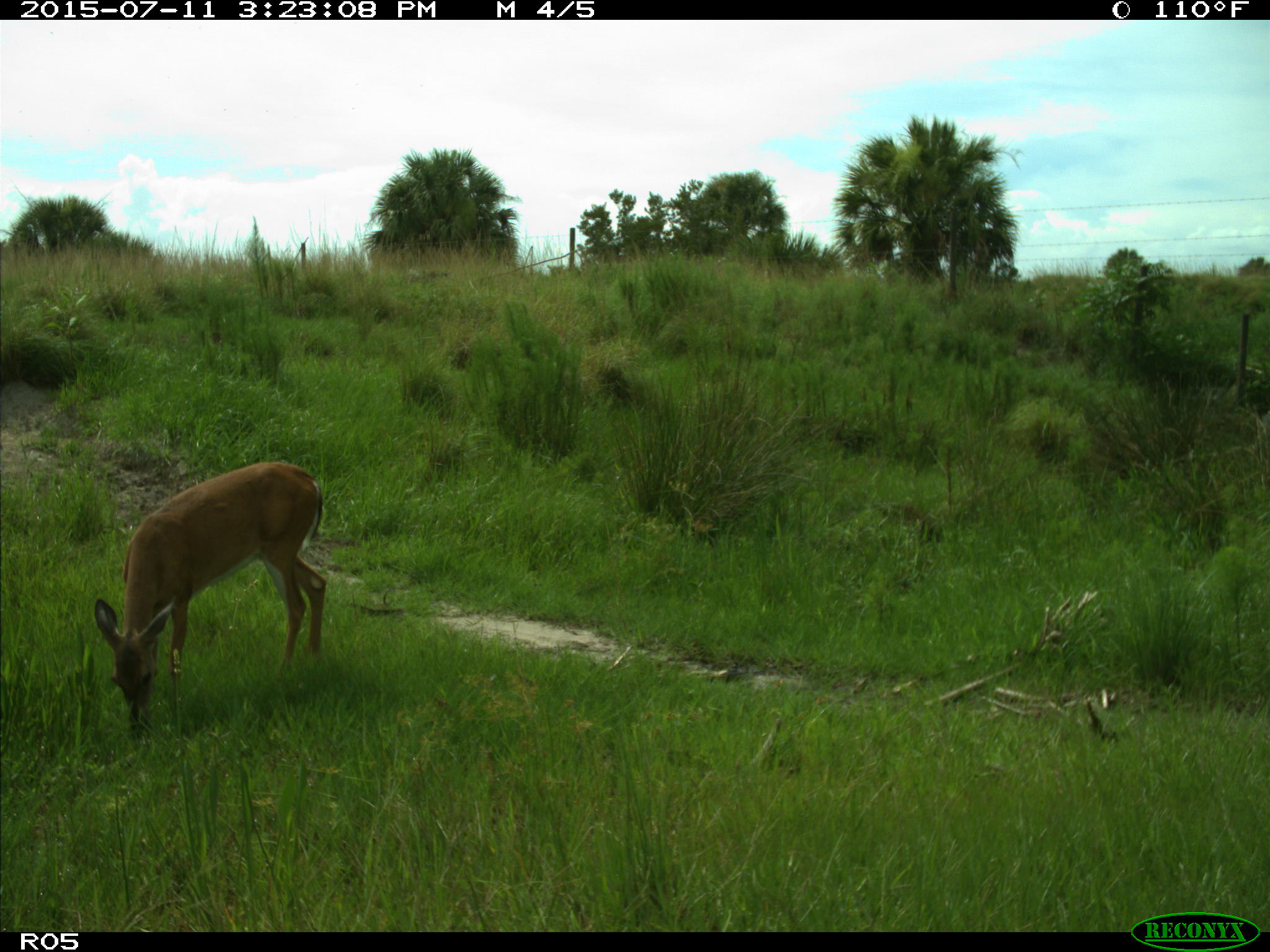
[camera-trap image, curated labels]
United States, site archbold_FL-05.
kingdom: Animalia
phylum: Chordata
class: Mammalia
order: Artiodactyla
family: Cervidae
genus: Odocoileus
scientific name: Odocoileus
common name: deer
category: unidentified deer